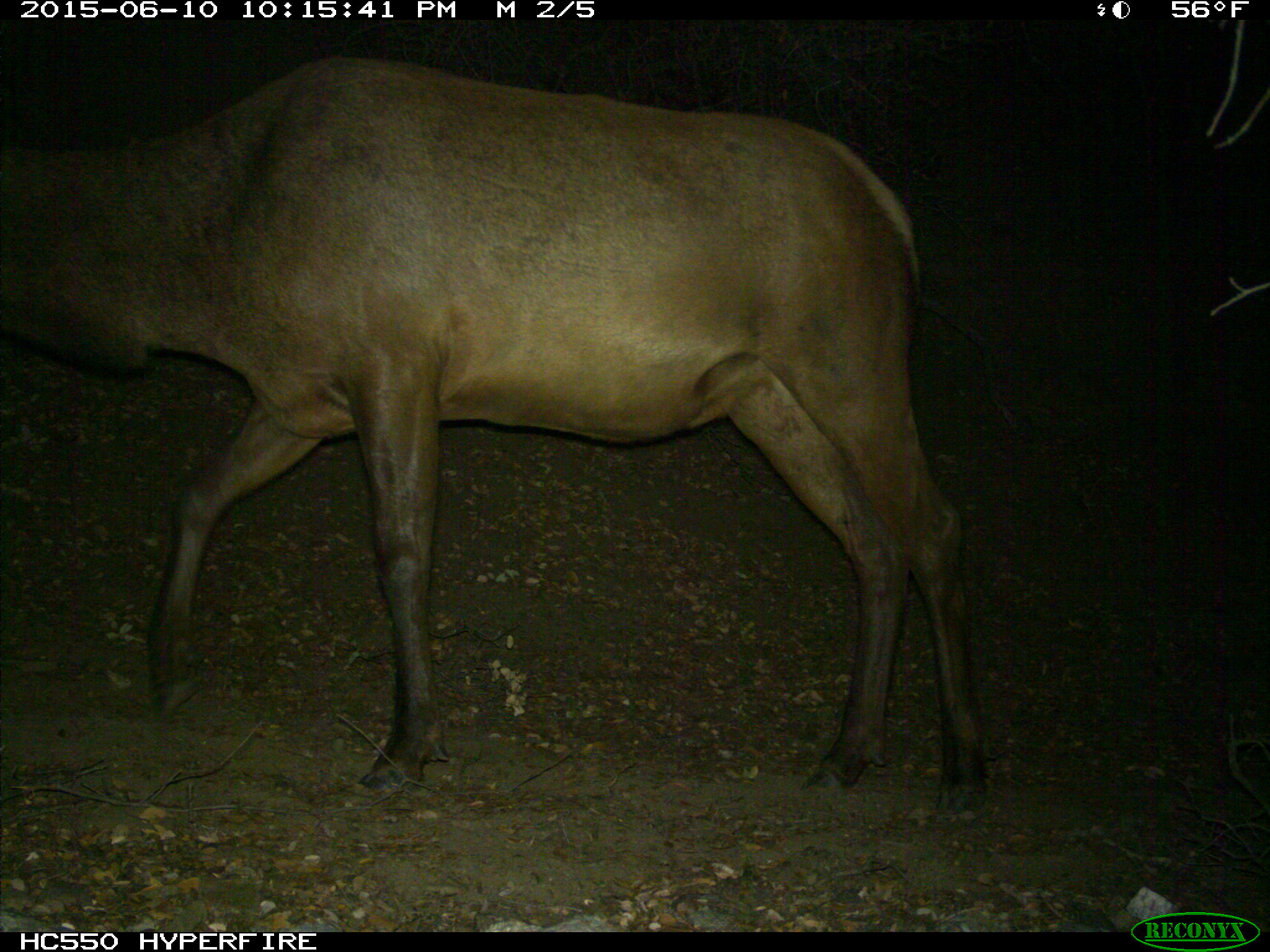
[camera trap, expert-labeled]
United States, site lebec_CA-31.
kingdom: Animalia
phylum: Chordata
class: Mammalia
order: Artiodactyla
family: Cervidae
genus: Cervus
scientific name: Cervus canadensis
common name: elk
Cervus canadensis (elk).